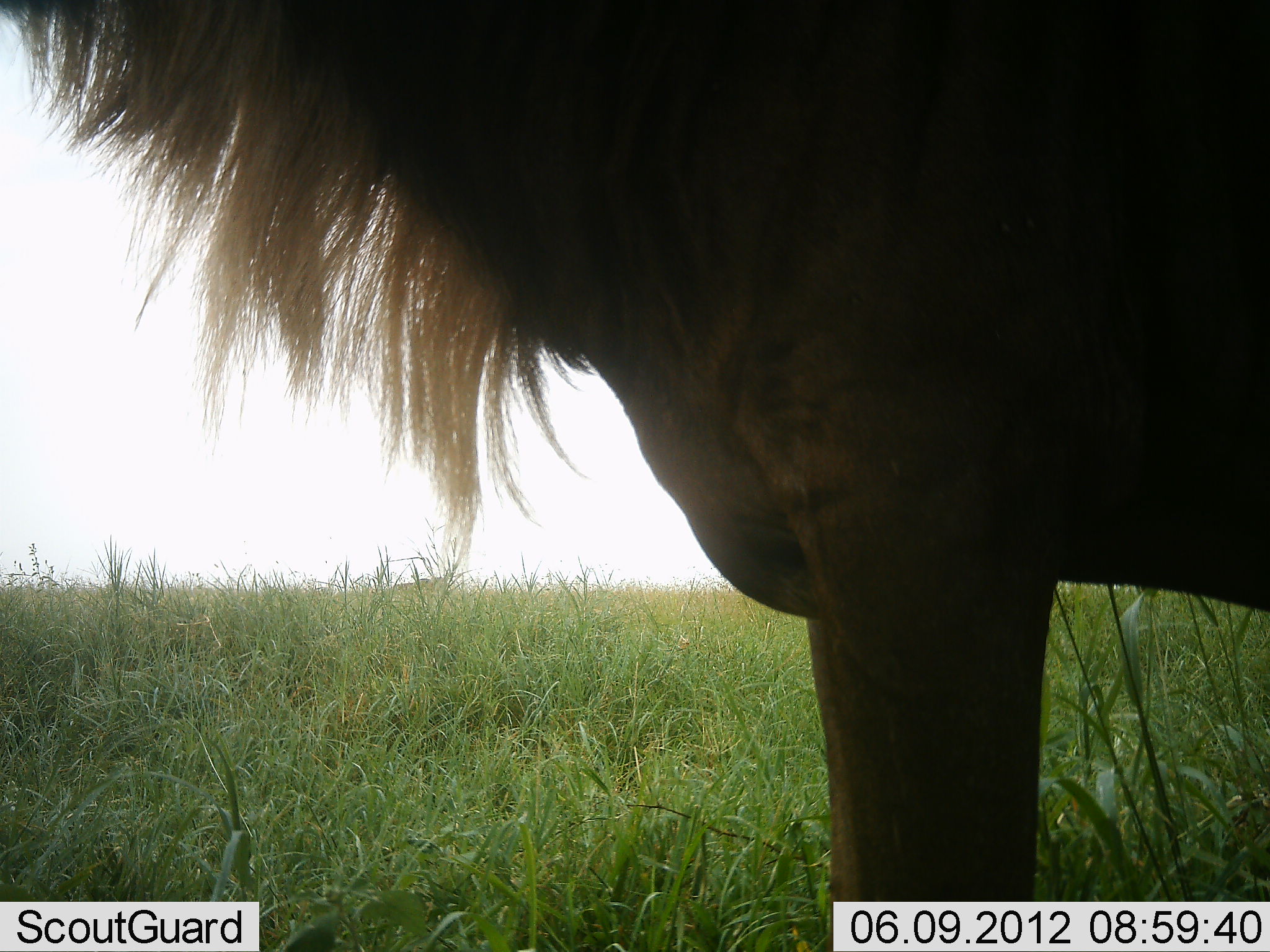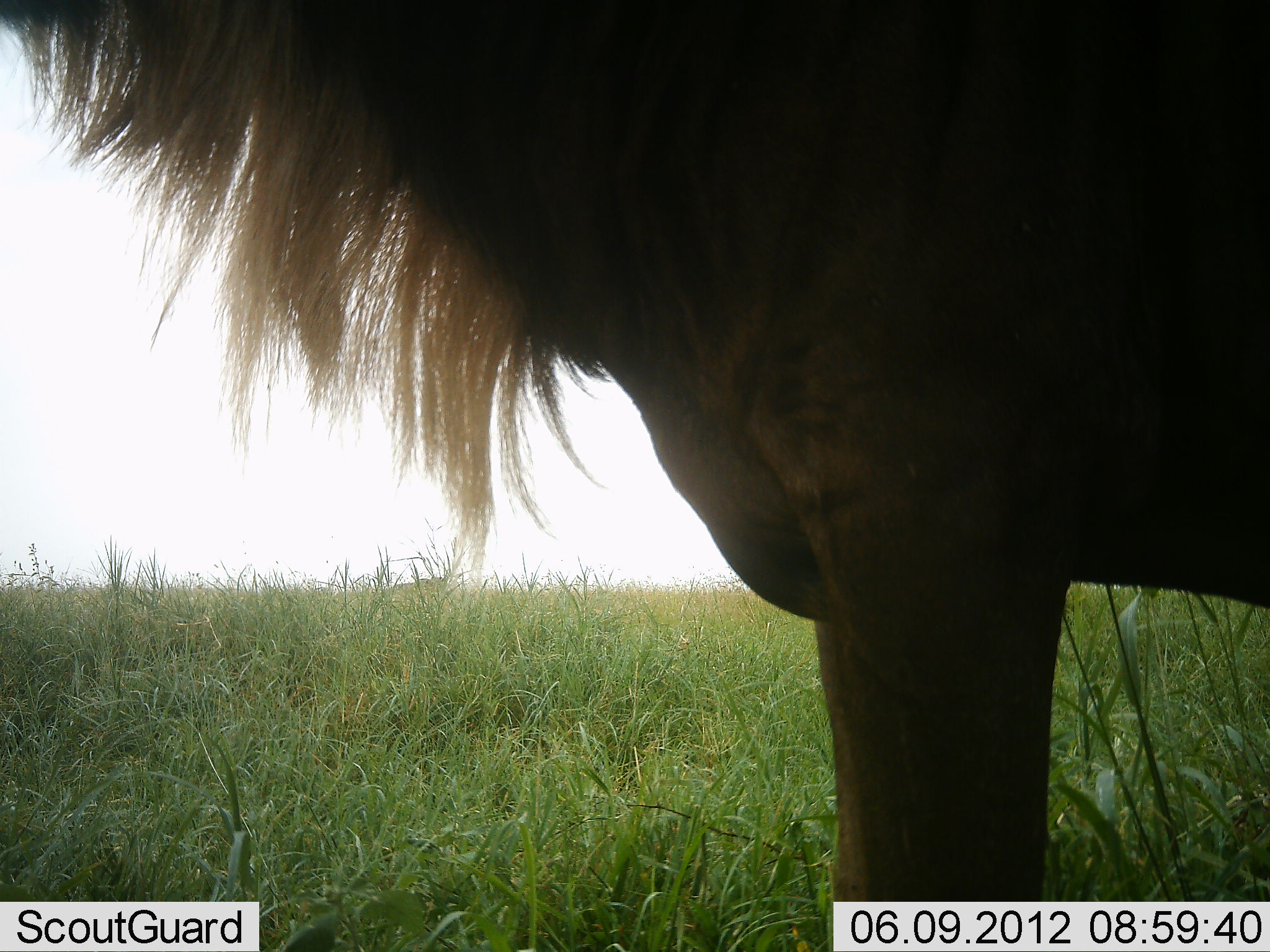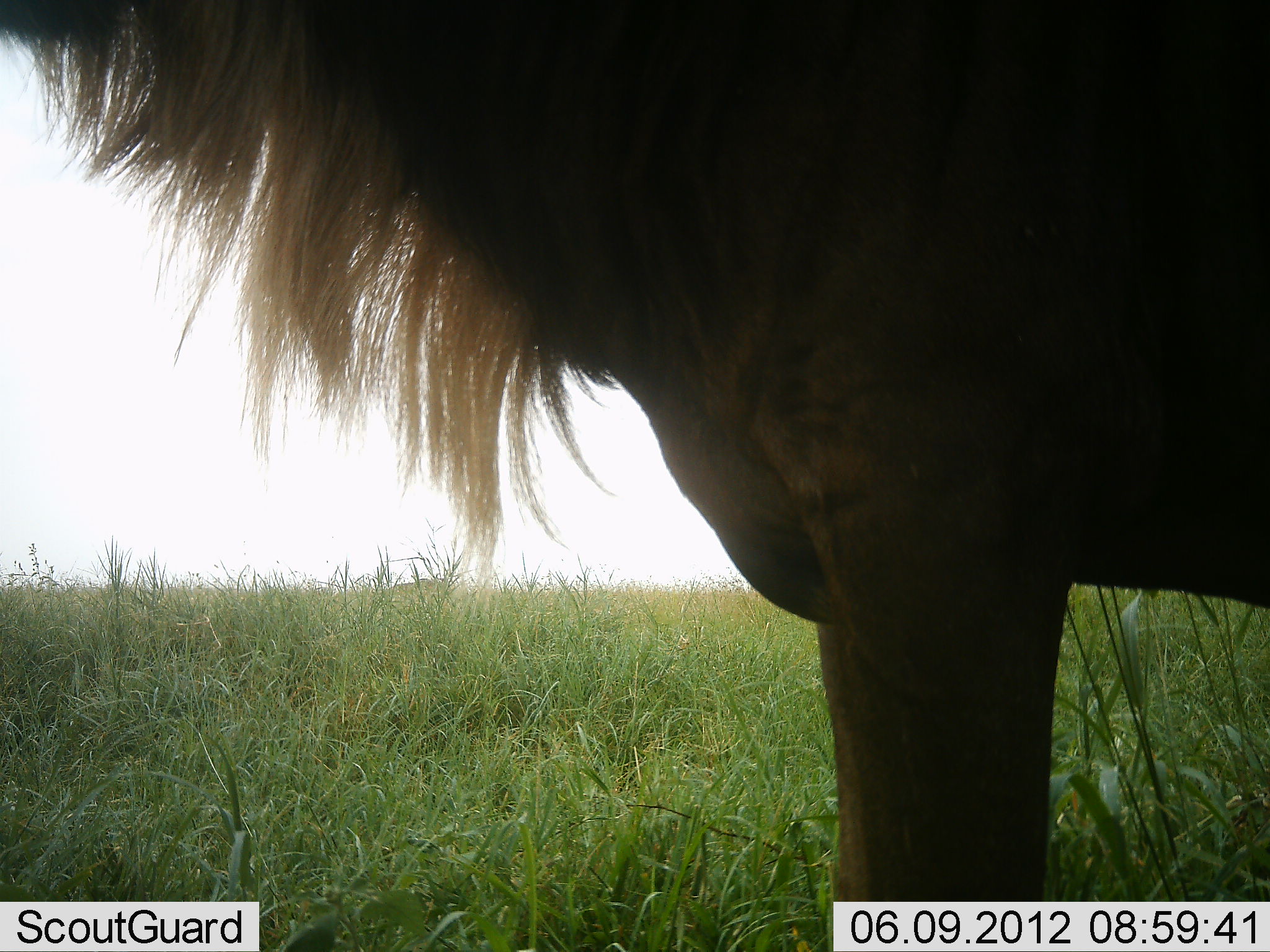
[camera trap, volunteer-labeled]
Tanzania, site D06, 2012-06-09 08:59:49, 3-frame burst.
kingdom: Animalia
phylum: Chordata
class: Mammalia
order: Artiodactyla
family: Bovidae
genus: Connochaetes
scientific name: Connochaetes taurinus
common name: blue wildebeest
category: wildebeest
Wildebeest (blue wildebeest) (Connochaetes taurinus), count 1. Behavior (volunteer vote fractions): standing 100%, resting 0%, moving 0%, interacting 0%. Young present (vote fraction): 0%. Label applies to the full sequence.